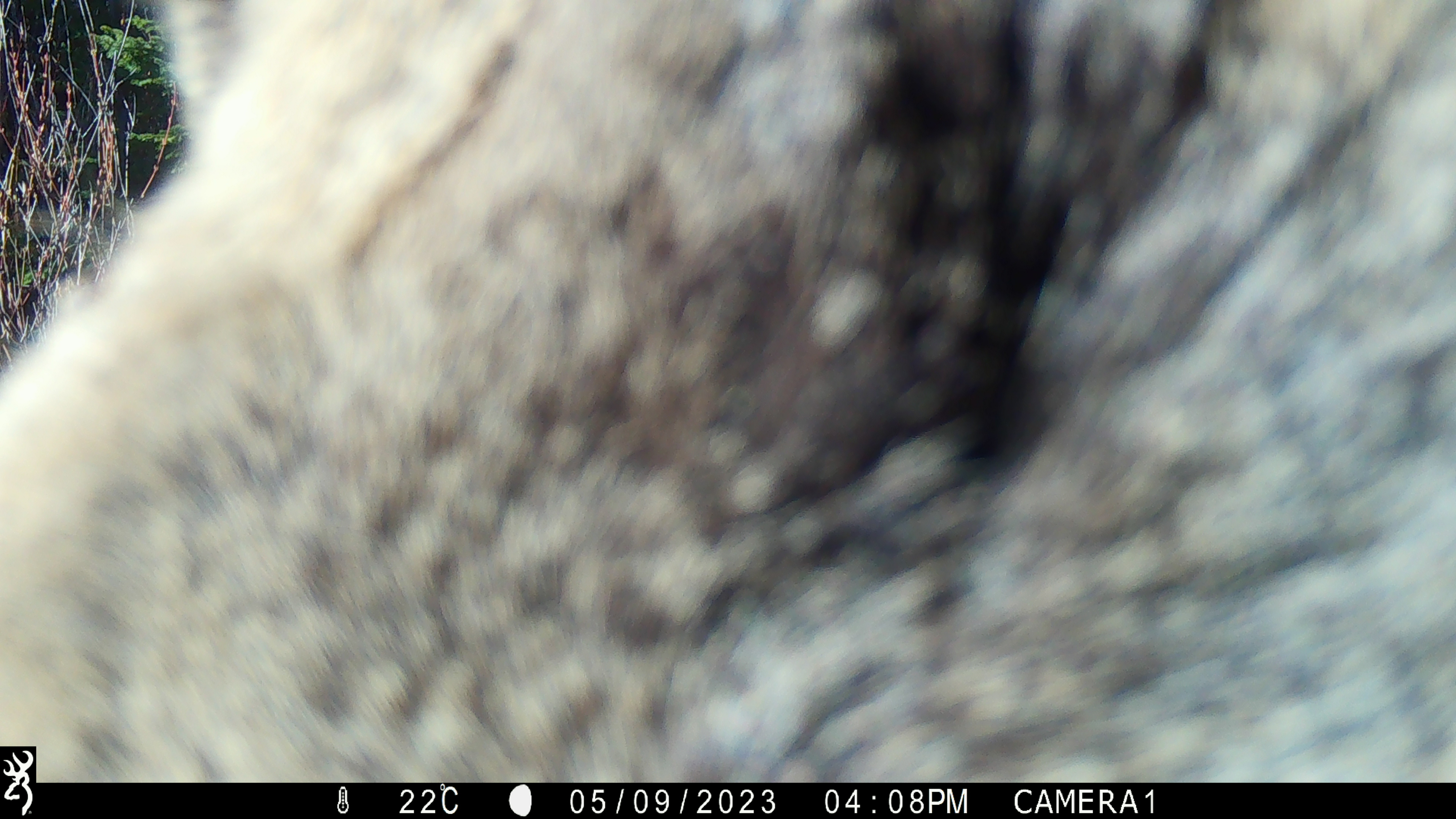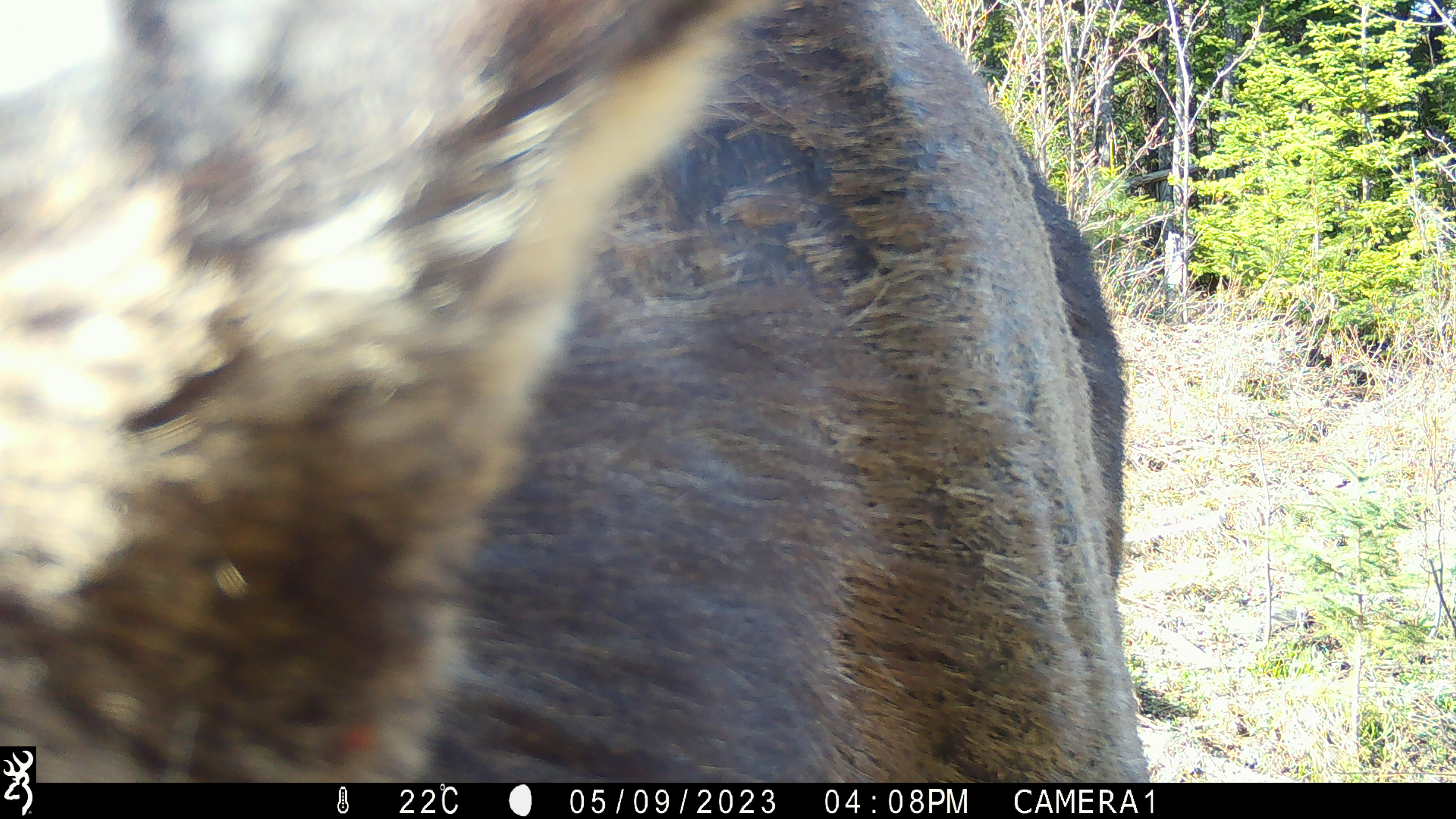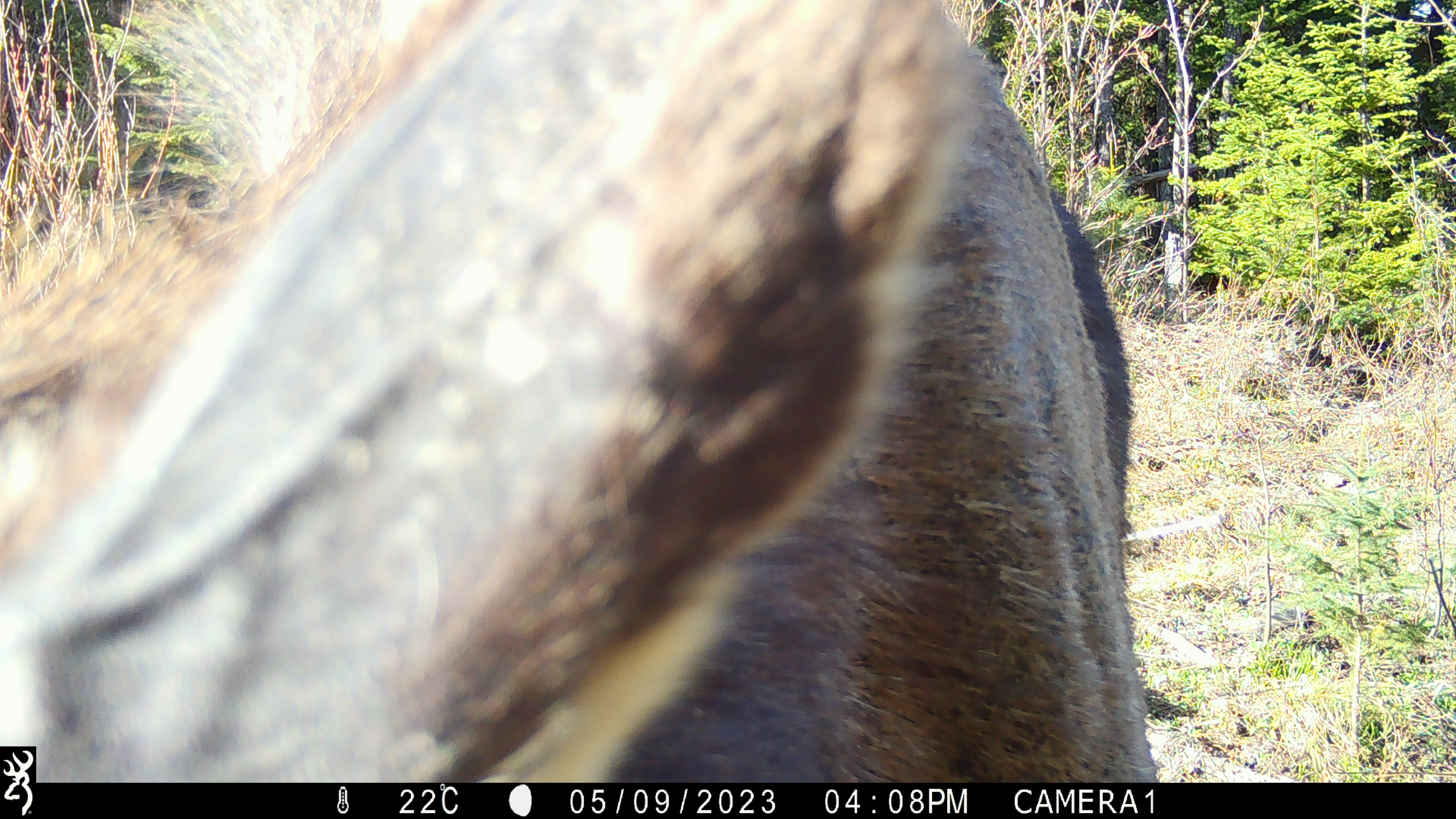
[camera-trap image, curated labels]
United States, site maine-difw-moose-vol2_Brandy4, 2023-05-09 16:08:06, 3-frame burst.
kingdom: Animalia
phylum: Chordata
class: Mammalia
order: Artiodactyla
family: Cervidae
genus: Alces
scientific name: Alces alces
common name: moose